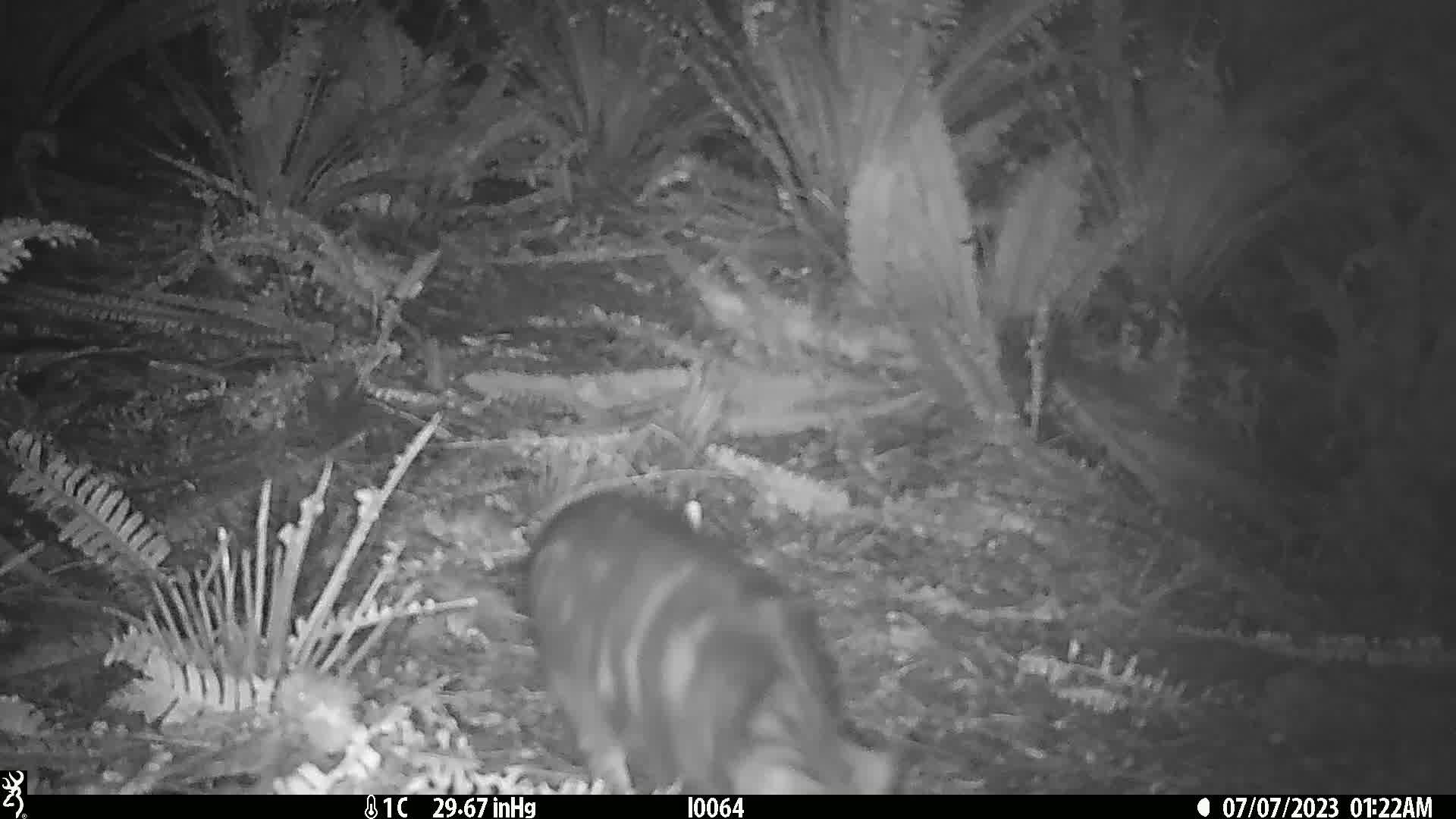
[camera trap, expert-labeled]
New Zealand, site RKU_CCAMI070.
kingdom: Animalia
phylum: Chordata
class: Mammalia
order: Carnivora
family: Felidae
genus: Felis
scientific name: Felis catus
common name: domestic cat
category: cat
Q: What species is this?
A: Cat (domestic cat) (Felis catus).